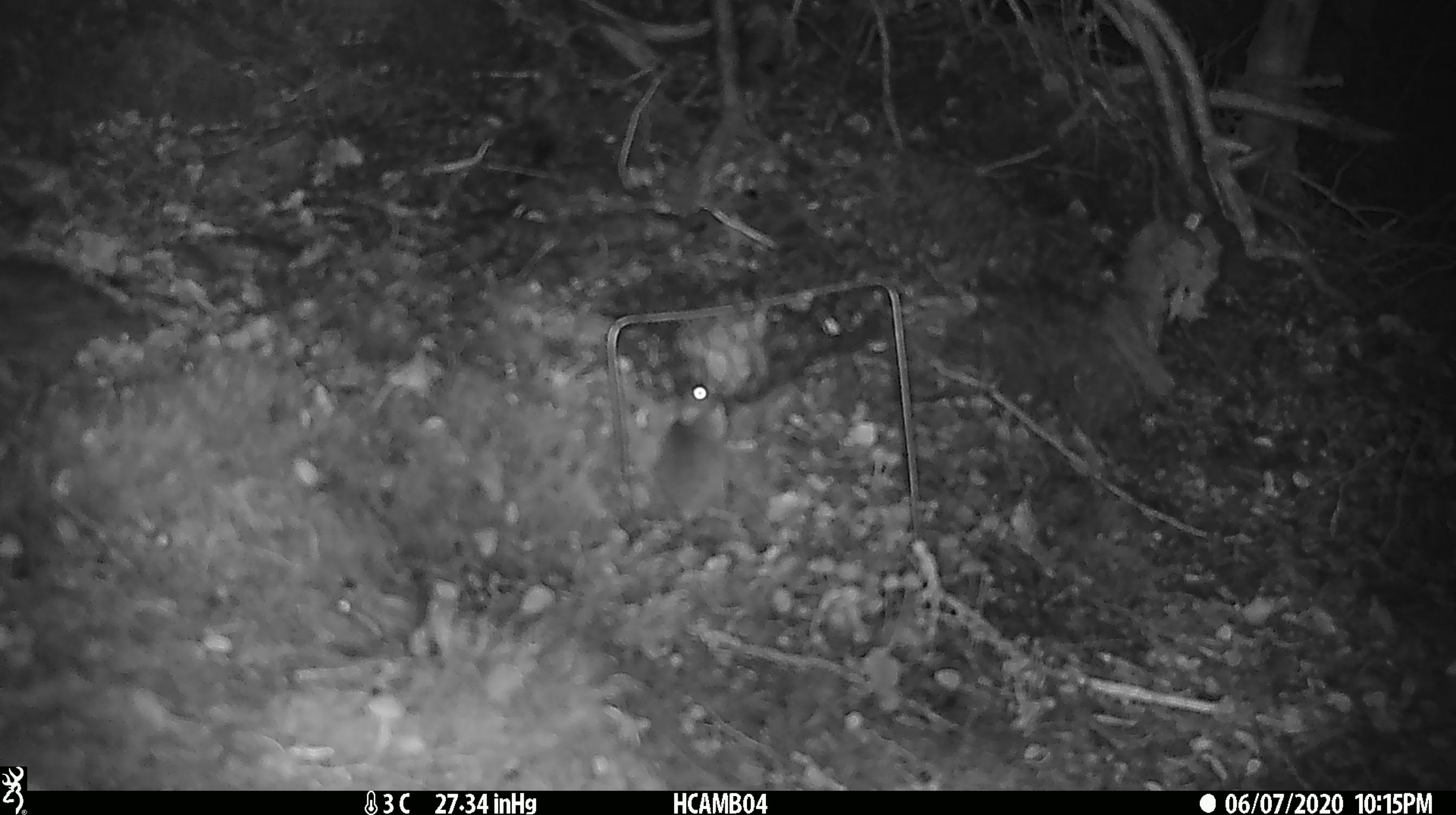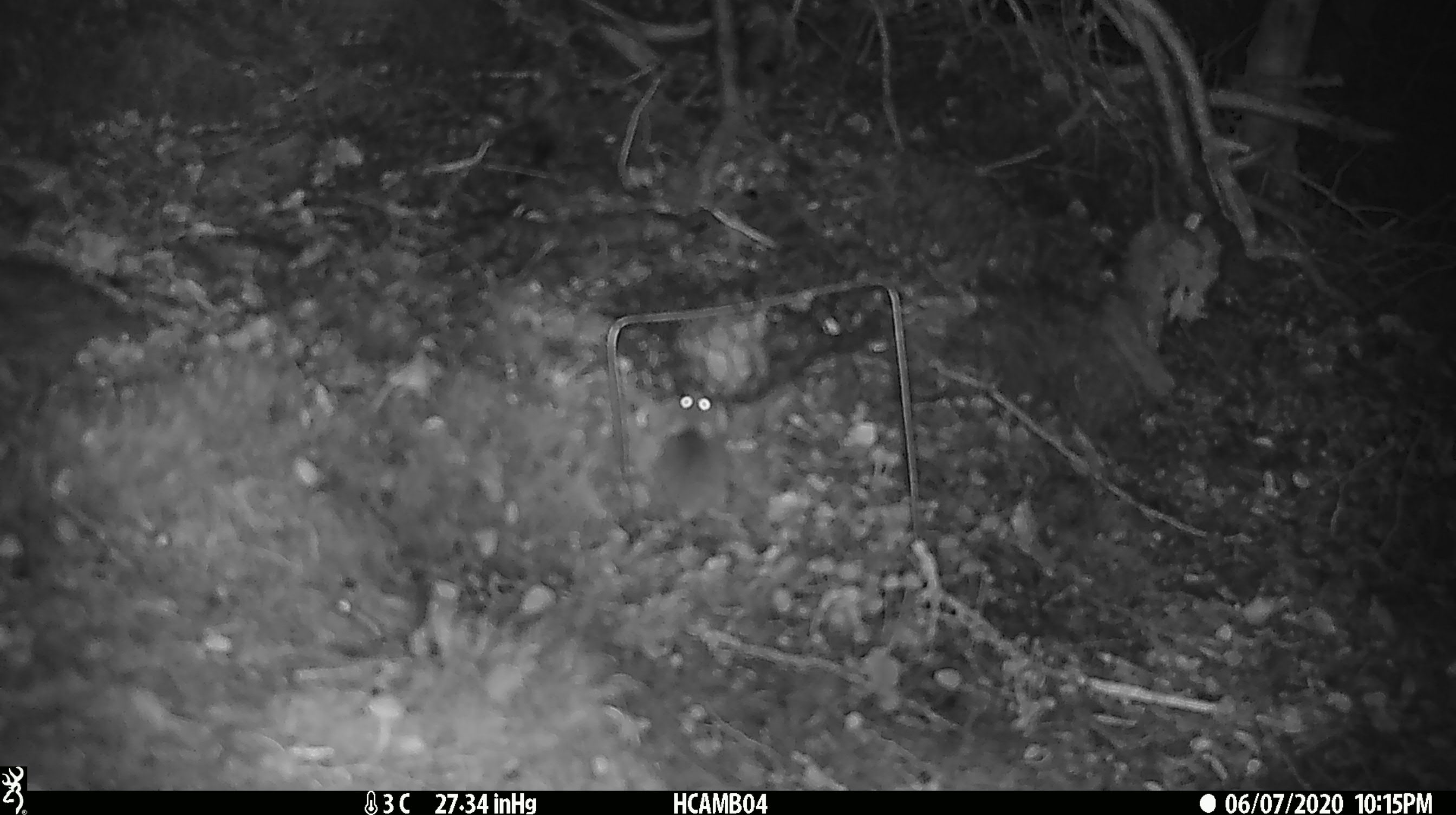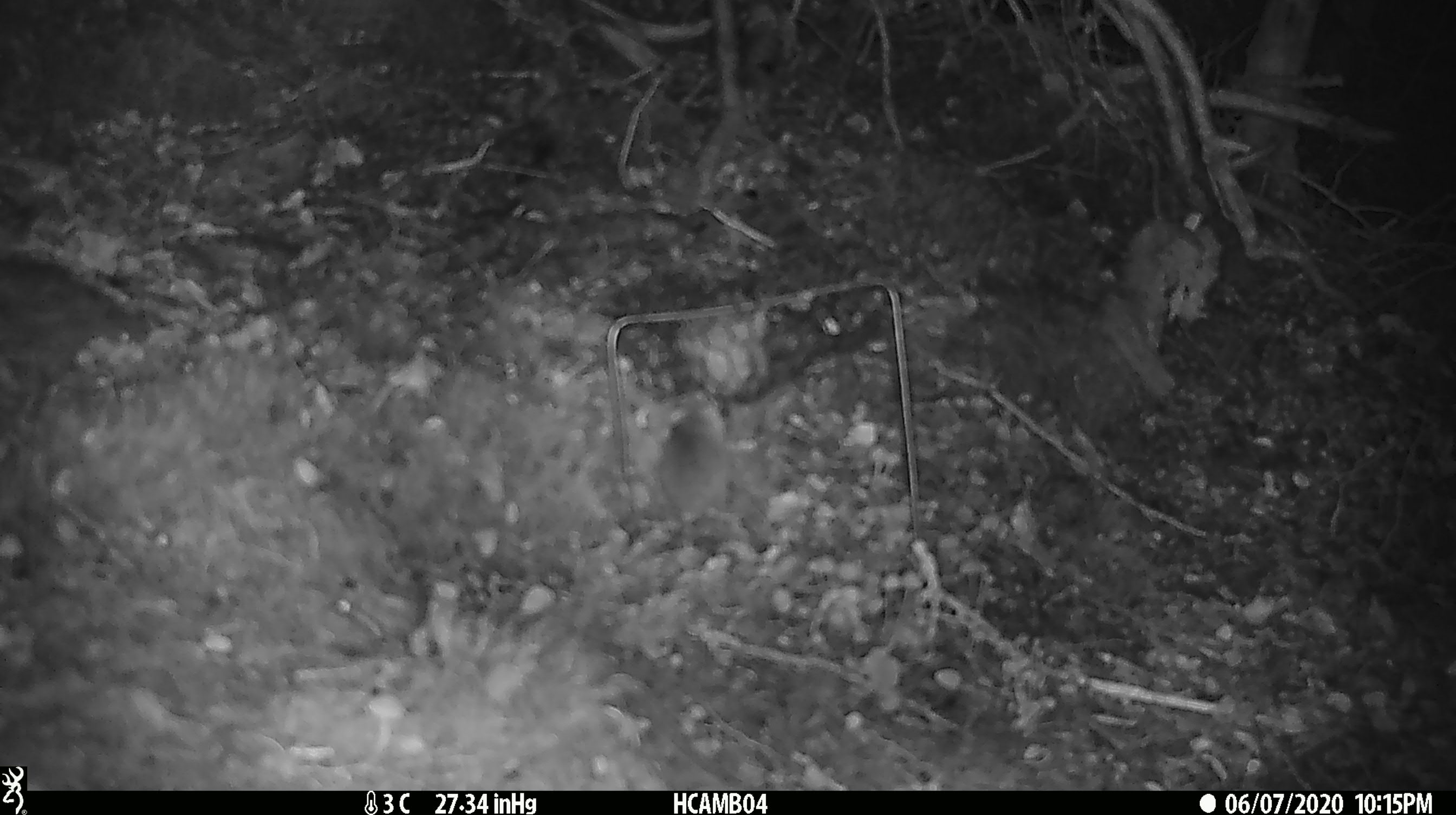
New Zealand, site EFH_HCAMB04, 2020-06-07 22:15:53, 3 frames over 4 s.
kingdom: Animalia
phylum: Chordata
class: Mammalia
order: Rodentia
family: Muridae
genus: Mus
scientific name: Mus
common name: mouse